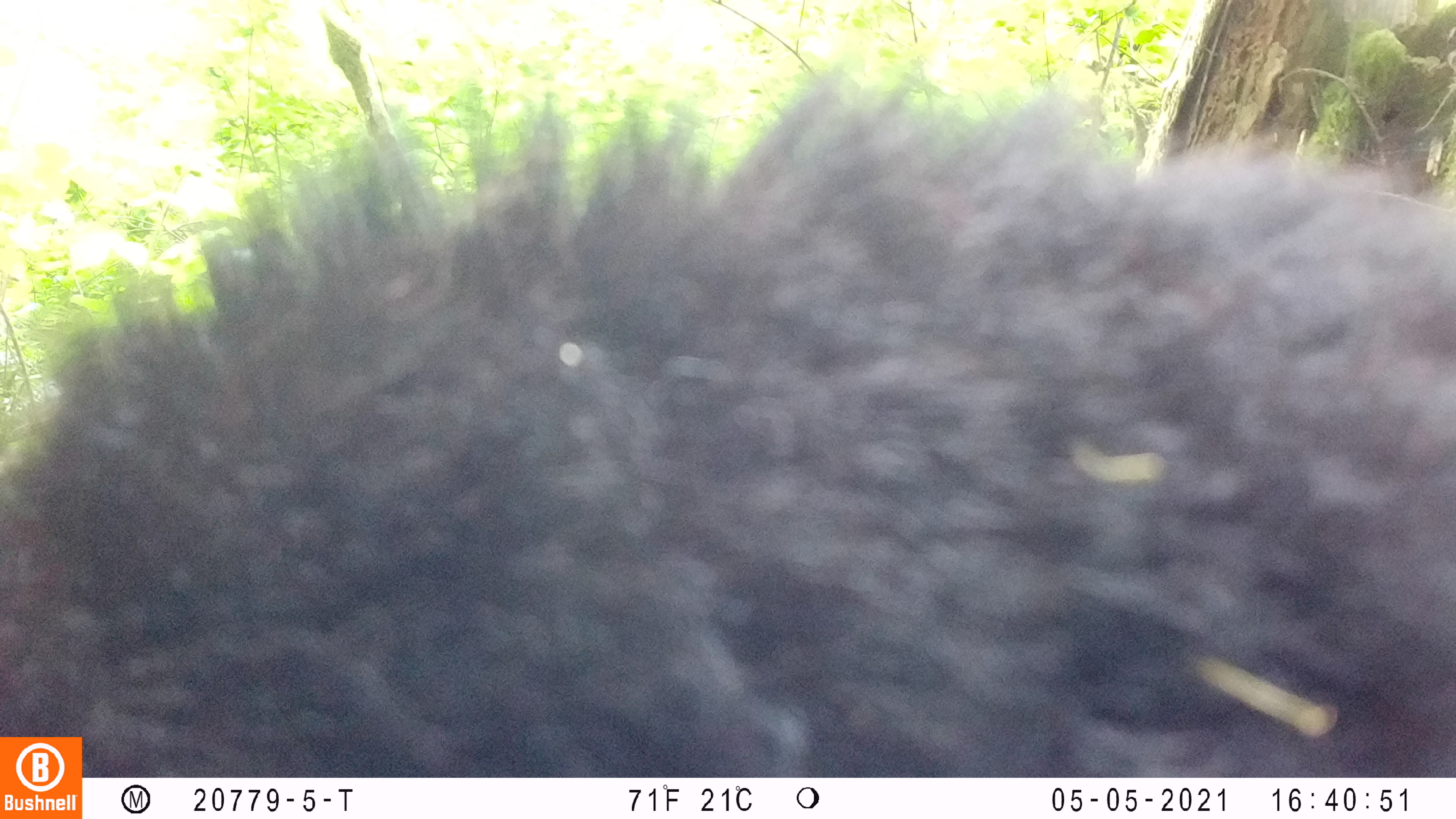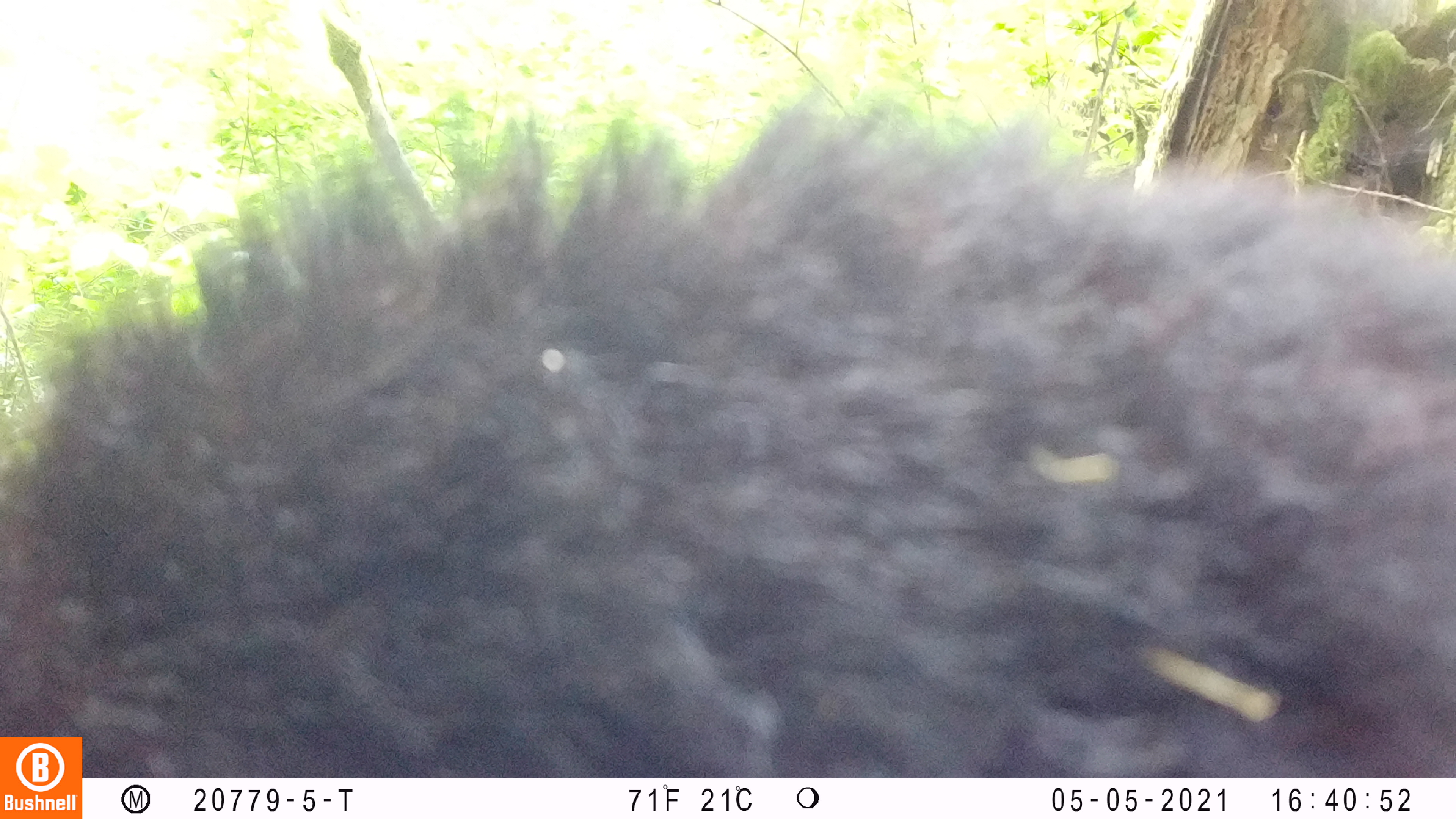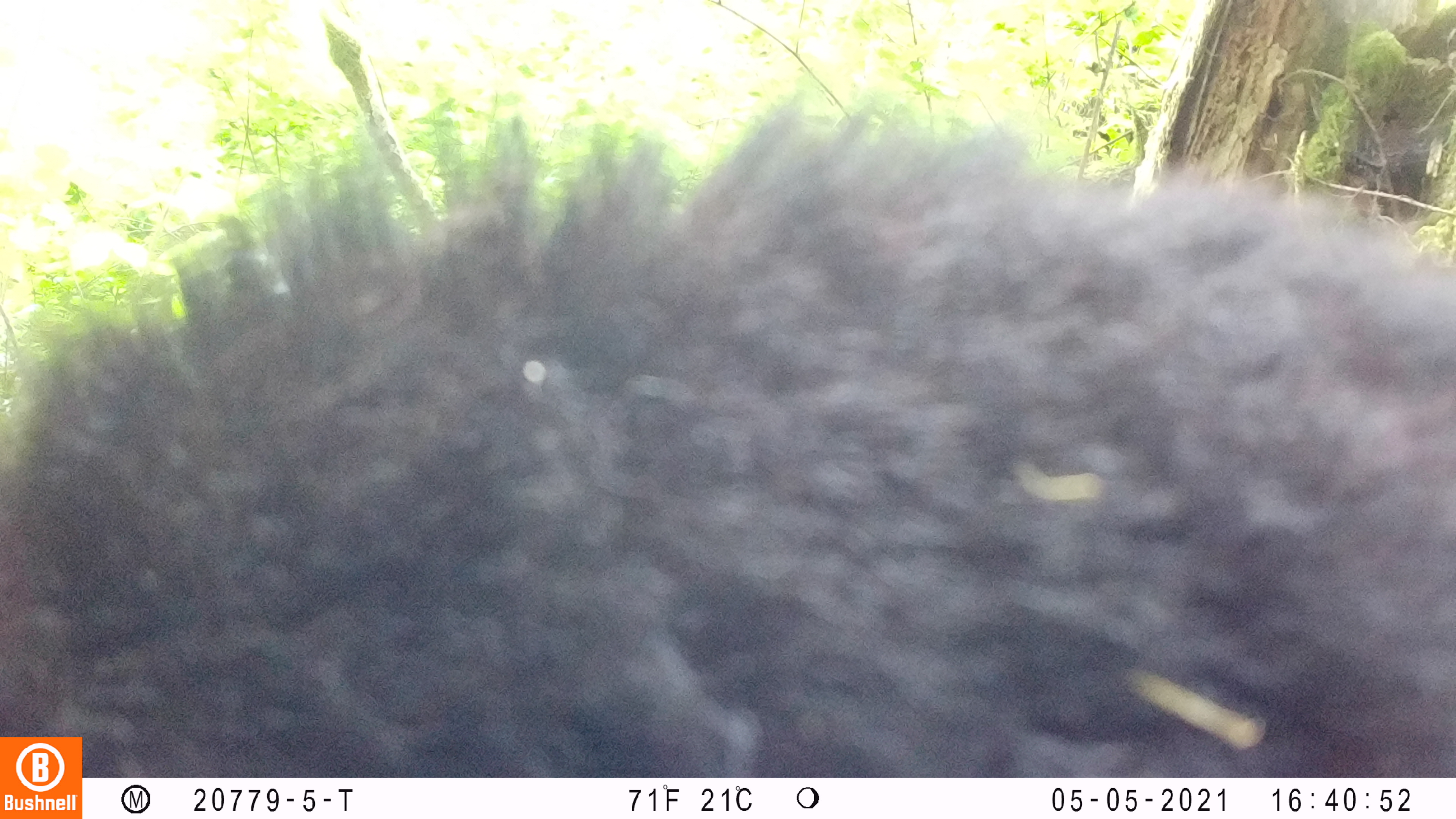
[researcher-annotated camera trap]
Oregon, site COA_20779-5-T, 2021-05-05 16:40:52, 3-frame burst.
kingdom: Animalia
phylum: Chordata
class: Mammalia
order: Carnivora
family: Ursidae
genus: Ursus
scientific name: Ursus americanus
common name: american black bear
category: black bear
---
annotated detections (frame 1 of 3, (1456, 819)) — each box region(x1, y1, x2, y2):
black bear: region(86, 50, 1455, 777)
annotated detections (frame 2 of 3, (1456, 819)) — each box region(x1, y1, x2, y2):
black bear: region(86, 70, 1453, 777)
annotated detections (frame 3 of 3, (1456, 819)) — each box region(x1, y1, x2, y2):
black bear: region(85, 77, 1453, 777)